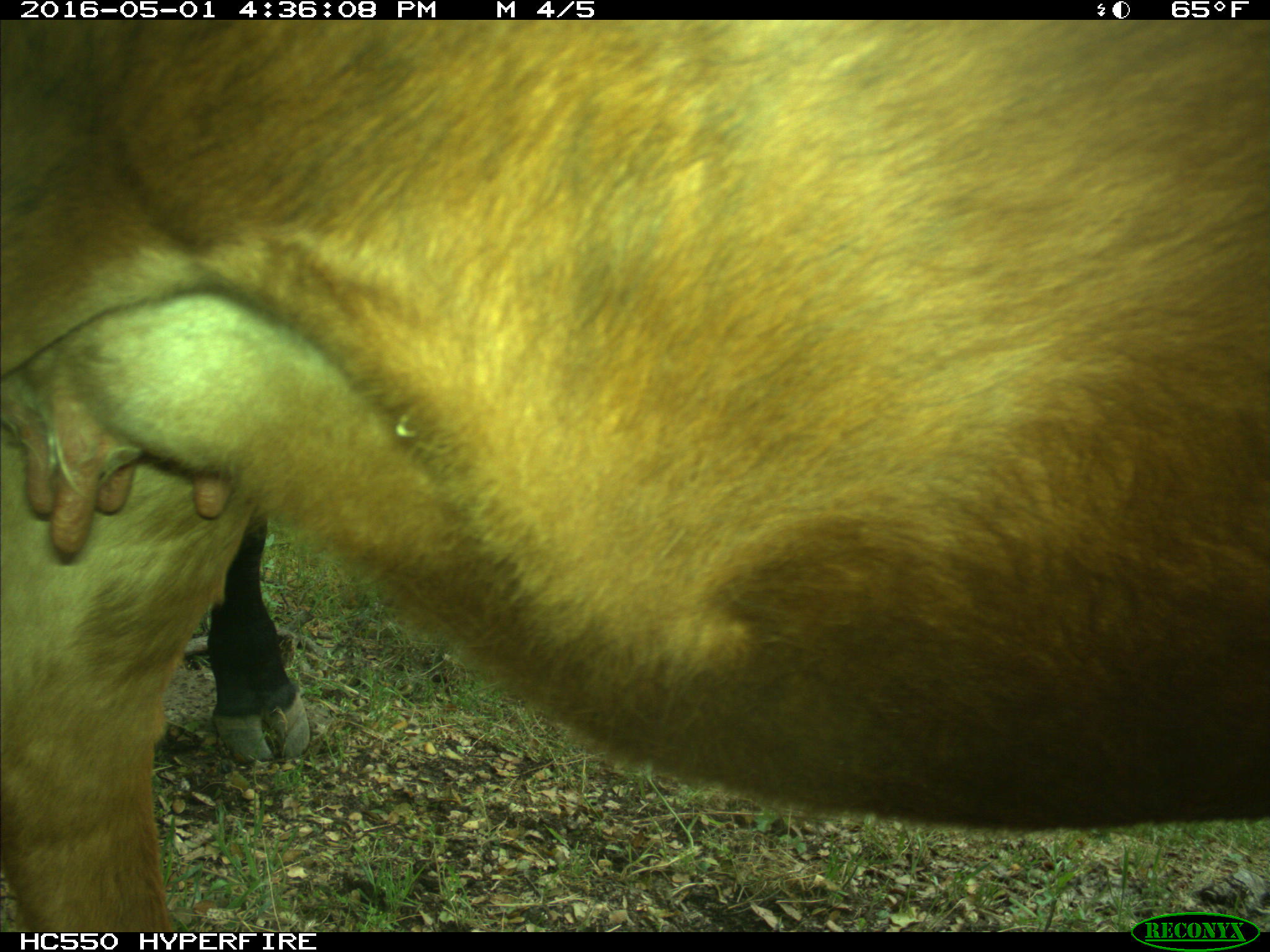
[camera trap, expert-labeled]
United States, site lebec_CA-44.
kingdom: Animalia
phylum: Chordata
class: Mammalia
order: Artiodactyla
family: Bovidae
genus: Bos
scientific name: Bos taurus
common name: domestic cow